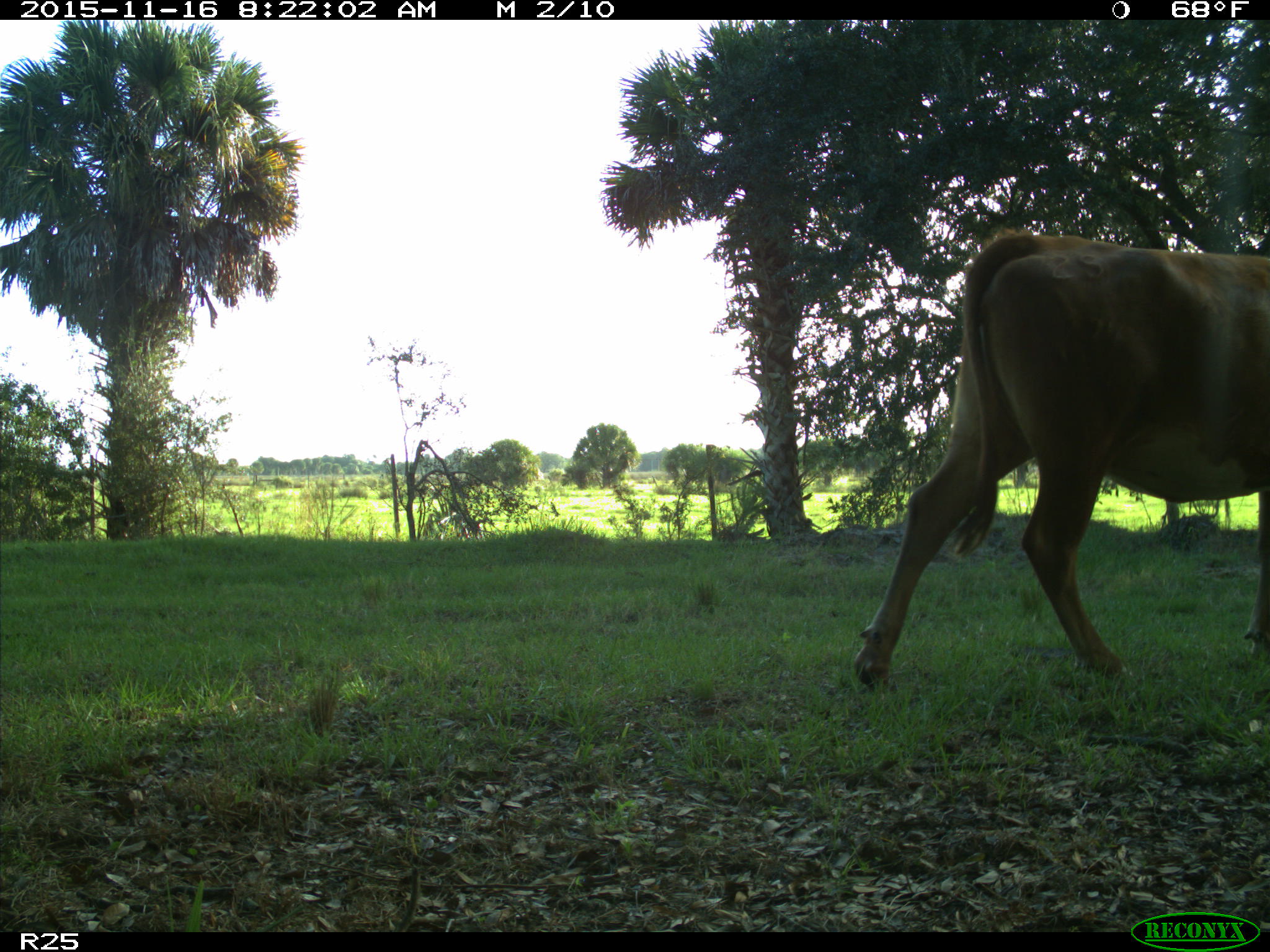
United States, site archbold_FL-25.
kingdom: Animalia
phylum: Chordata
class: Mammalia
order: Artiodactyla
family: Bovidae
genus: Bos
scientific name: Bos taurus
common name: domestic cow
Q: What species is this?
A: Bos taurus (domestic cow).